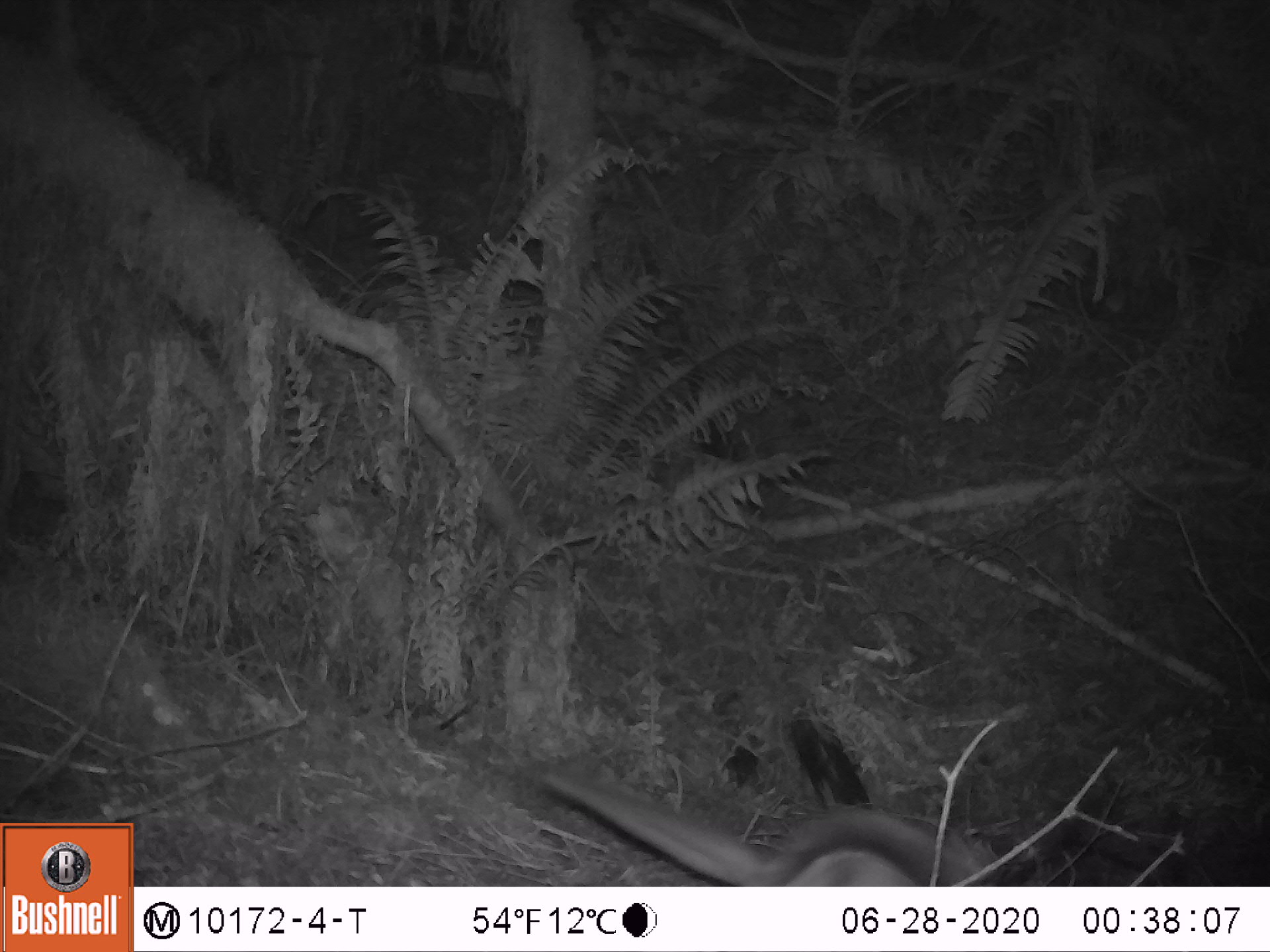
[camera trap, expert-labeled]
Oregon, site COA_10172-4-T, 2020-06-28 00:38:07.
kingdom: Animalia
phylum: Chordata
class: Mammalia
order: Rodentia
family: Sciuridae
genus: Glaucomys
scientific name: Glaucomys oregonensis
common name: humboldt's flying squirrel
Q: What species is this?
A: Humboldt's flying squirrel (Glaucomys oregonensis).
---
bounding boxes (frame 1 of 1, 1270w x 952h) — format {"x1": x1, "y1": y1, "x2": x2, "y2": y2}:
humboldt's flying squirrel: {"x1": 525, "y1": 754, "x2": 1021, "y2": 883}